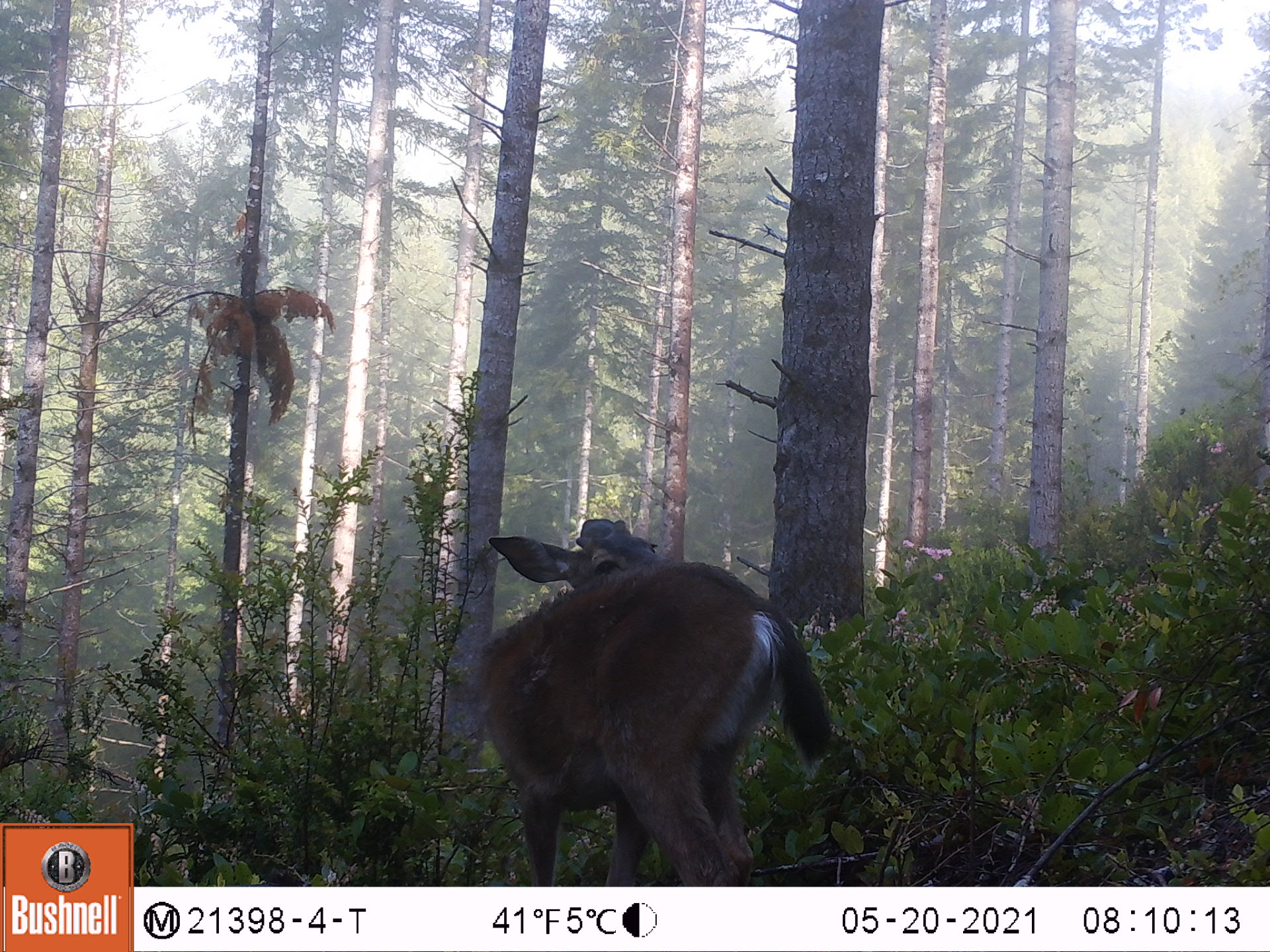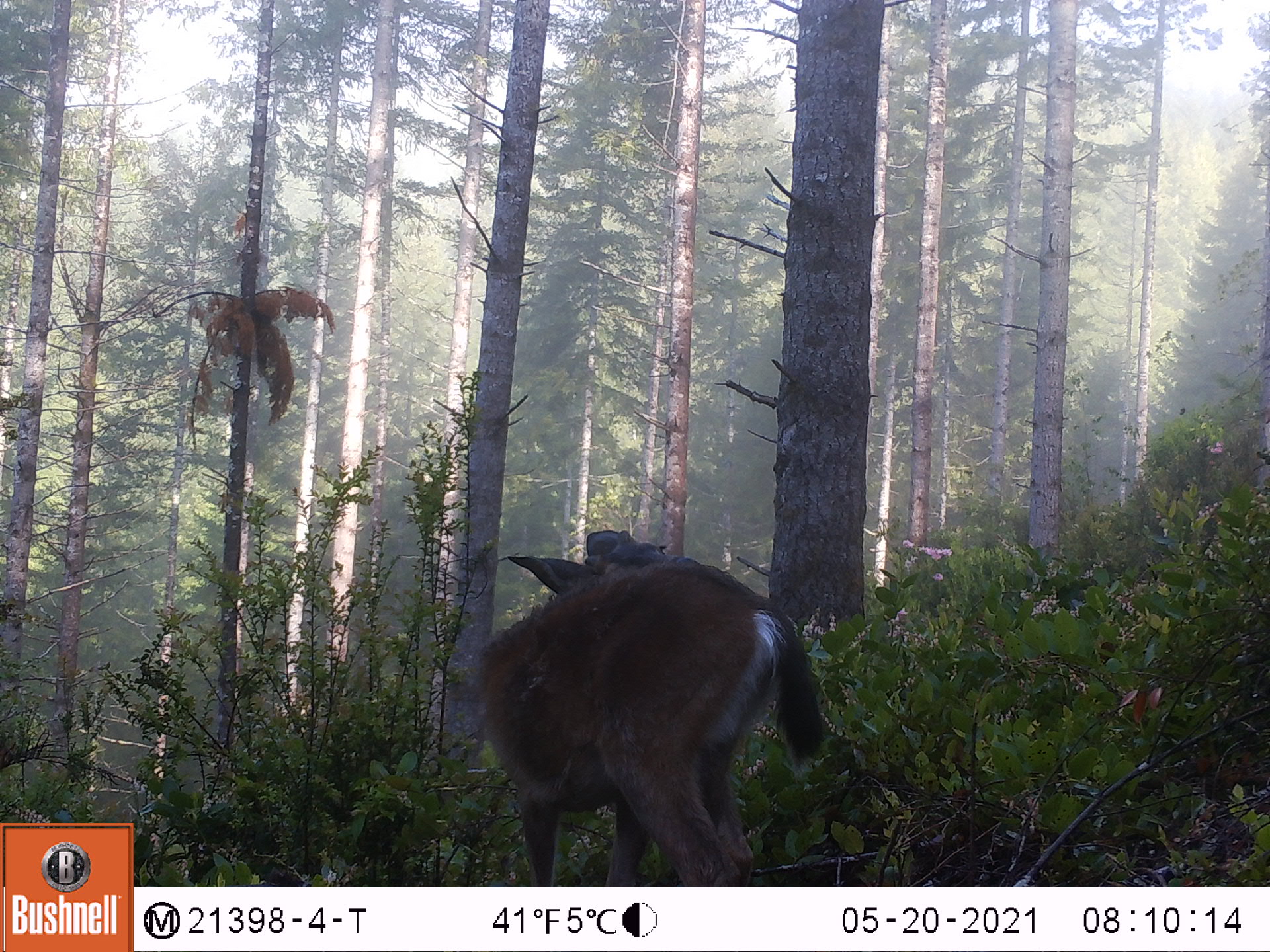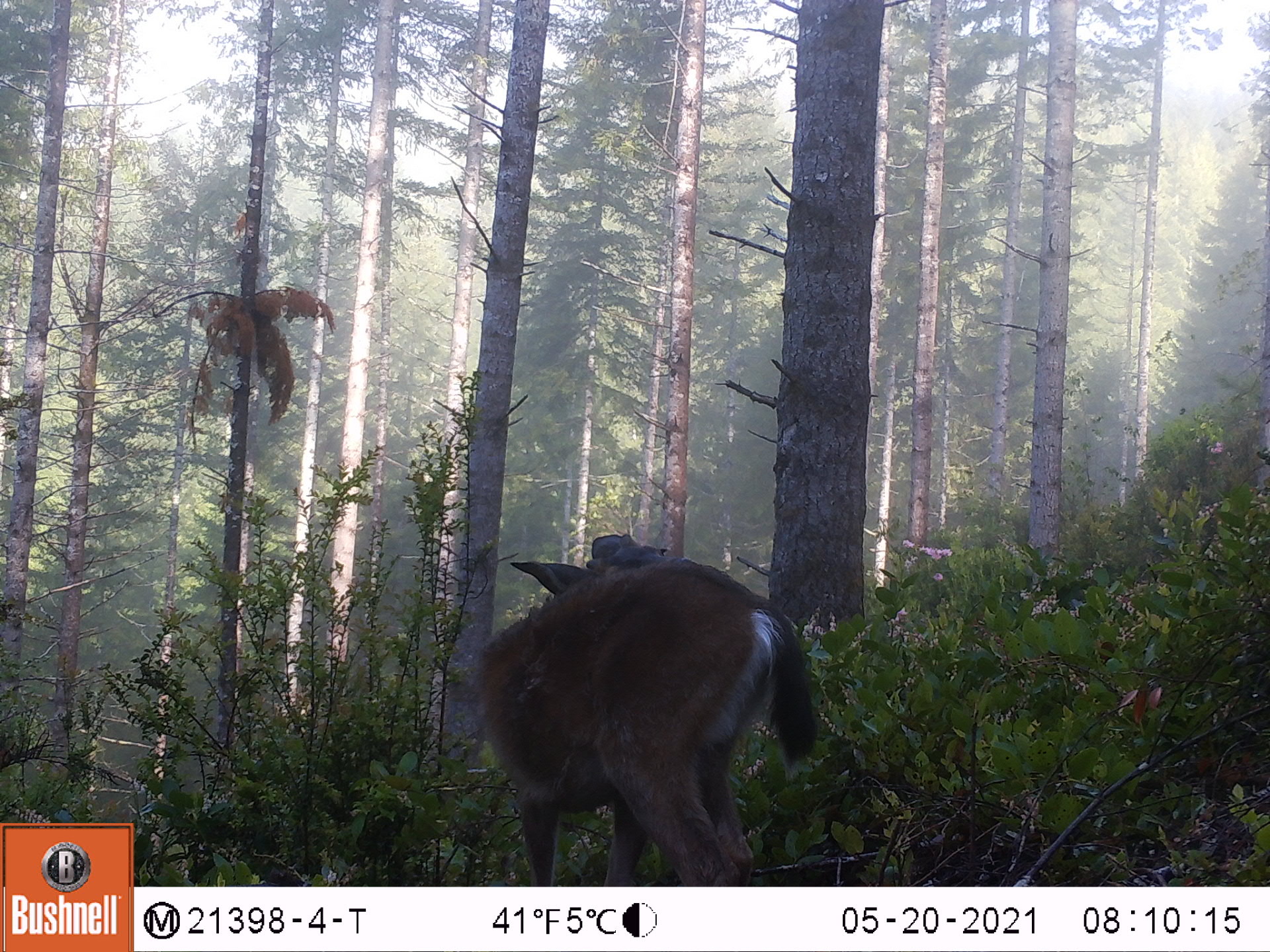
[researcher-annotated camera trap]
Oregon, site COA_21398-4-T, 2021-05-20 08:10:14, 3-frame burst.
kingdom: Animalia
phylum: Chordata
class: Mammalia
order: Artiodactyla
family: Cervidae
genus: Odocoileus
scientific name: Odocoileus hemionus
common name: black-tailed deer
Black-tailed deer (Odocoileus hemionus).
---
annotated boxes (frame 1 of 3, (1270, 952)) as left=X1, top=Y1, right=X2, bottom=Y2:
black-tailed deer: left=467, top=504, right=831, bottom=877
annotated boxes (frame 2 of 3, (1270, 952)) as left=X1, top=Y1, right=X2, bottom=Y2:
black-tailed deer: left=471, top=528, right=831, bottom=874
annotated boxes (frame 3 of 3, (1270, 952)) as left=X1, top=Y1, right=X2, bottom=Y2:
black-tailed deer: left=471, top=536, right=822, bottom=877